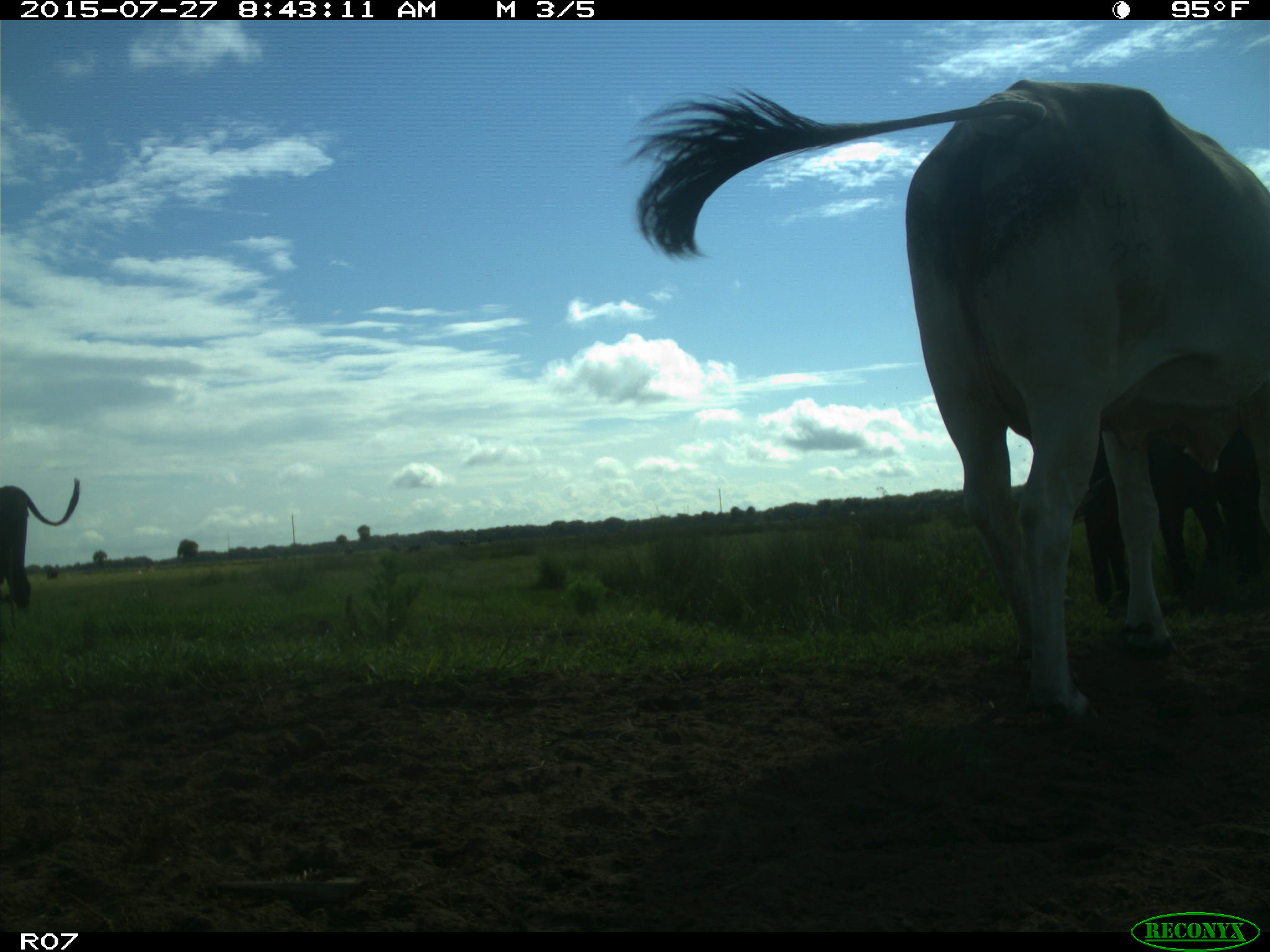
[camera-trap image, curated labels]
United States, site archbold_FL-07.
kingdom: Animalia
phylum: Chordata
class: Mammalia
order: Artiodactyla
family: Bovidae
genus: Bos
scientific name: Bos taurus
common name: domestic cow